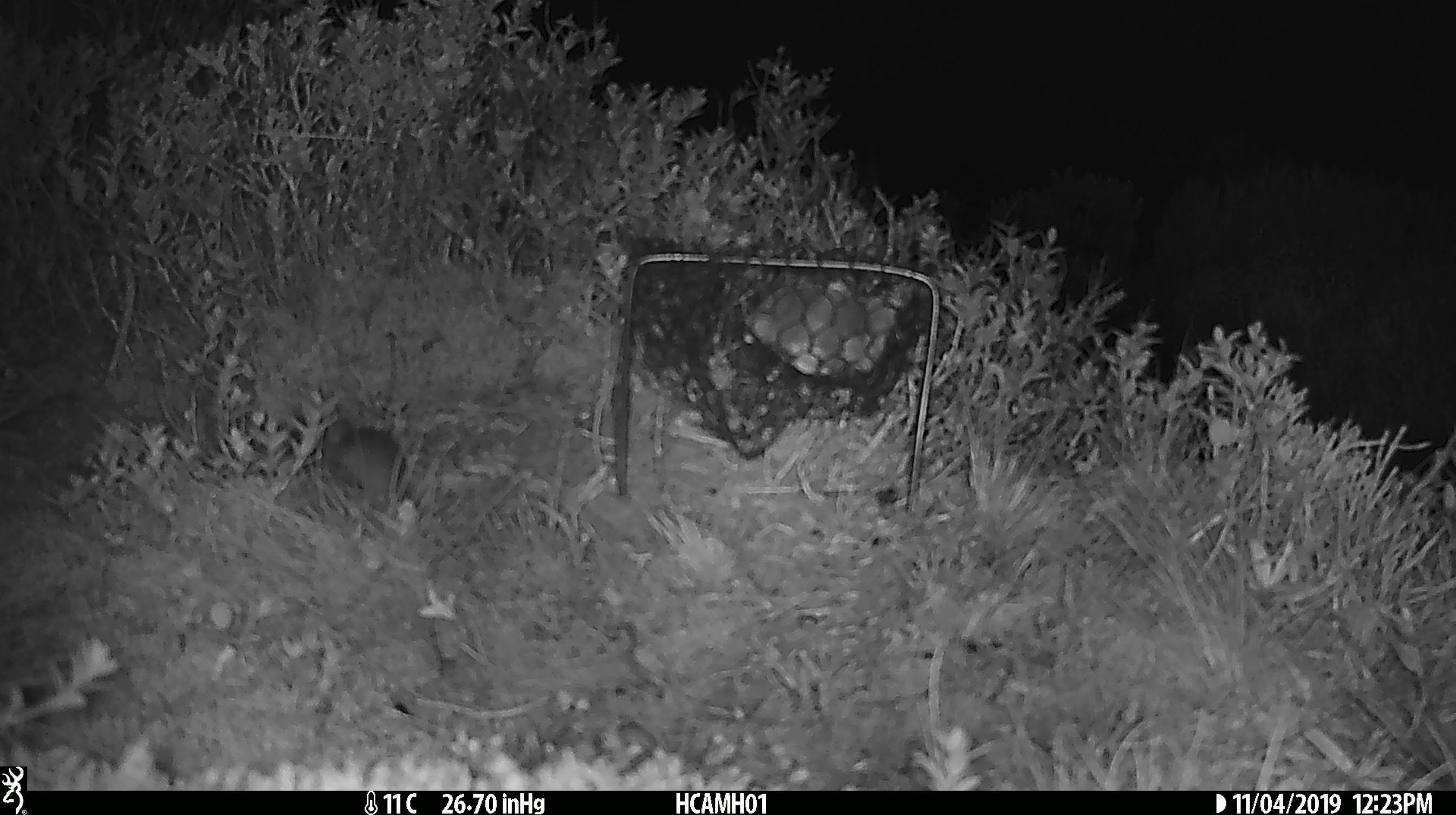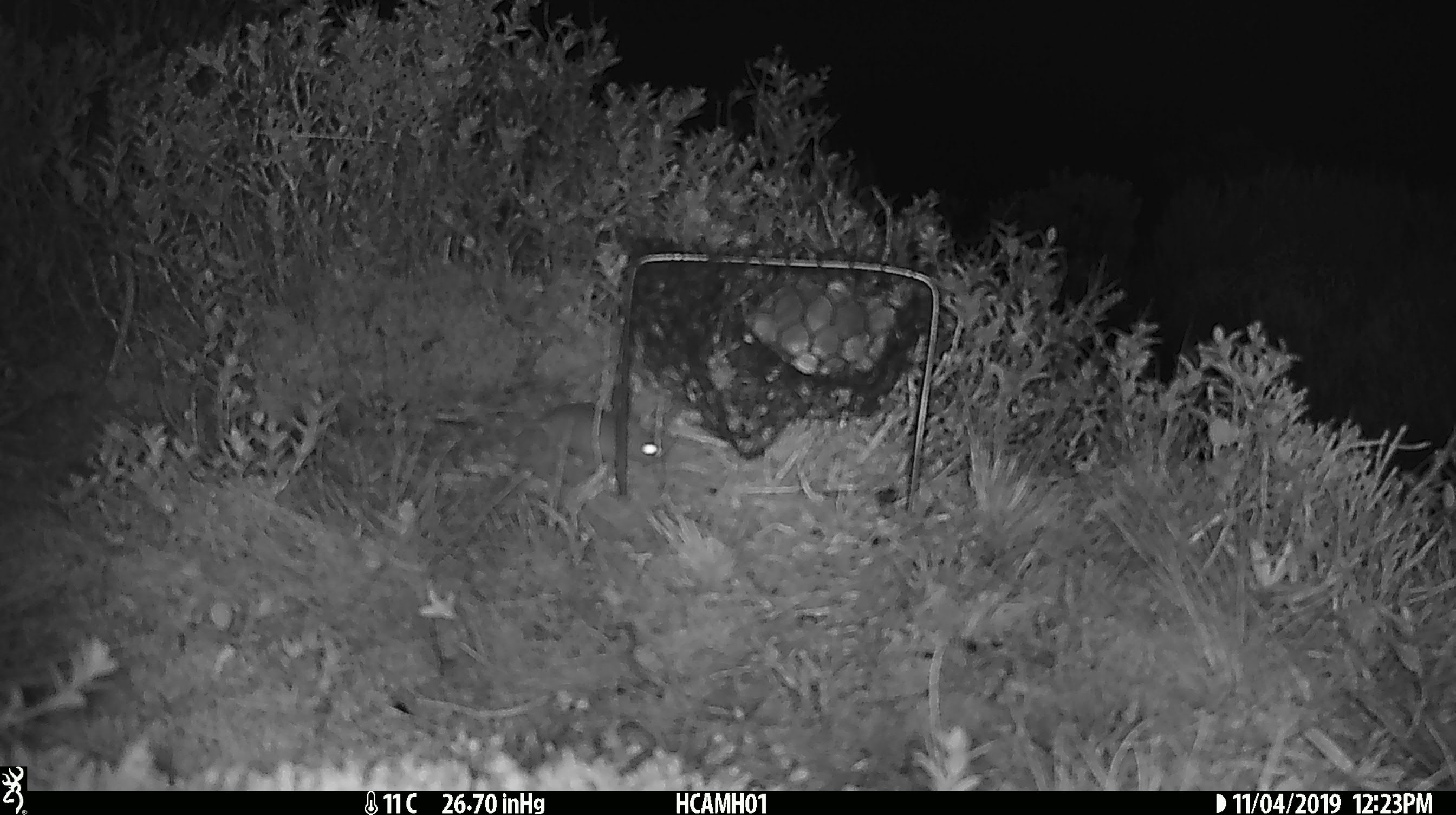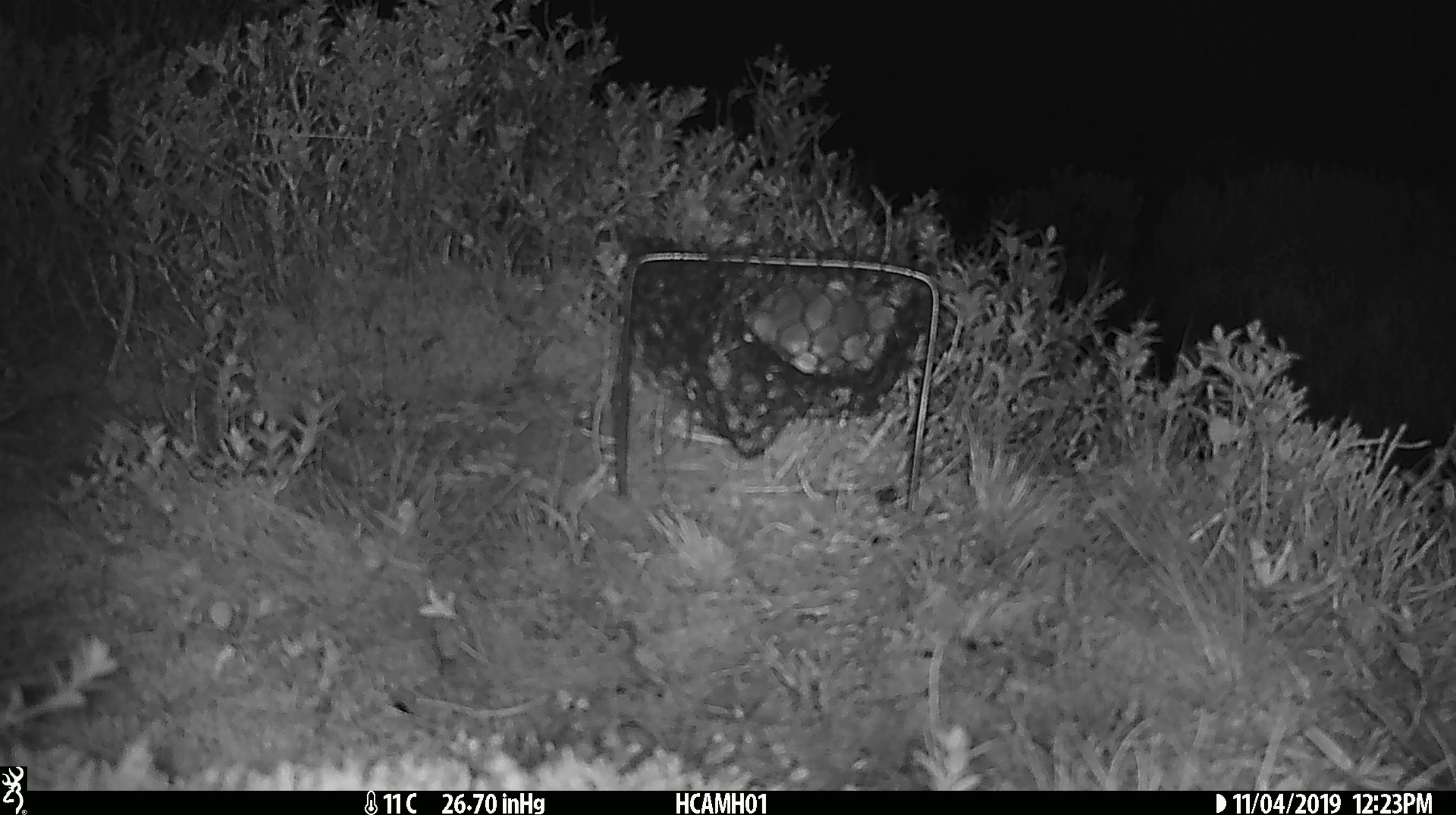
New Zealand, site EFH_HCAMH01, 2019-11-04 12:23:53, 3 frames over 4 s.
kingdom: Animalia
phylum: Chordata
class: Mammalia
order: Rodentia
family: Muridae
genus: Mus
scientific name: Mus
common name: mouse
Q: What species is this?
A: Mouse (Mus).